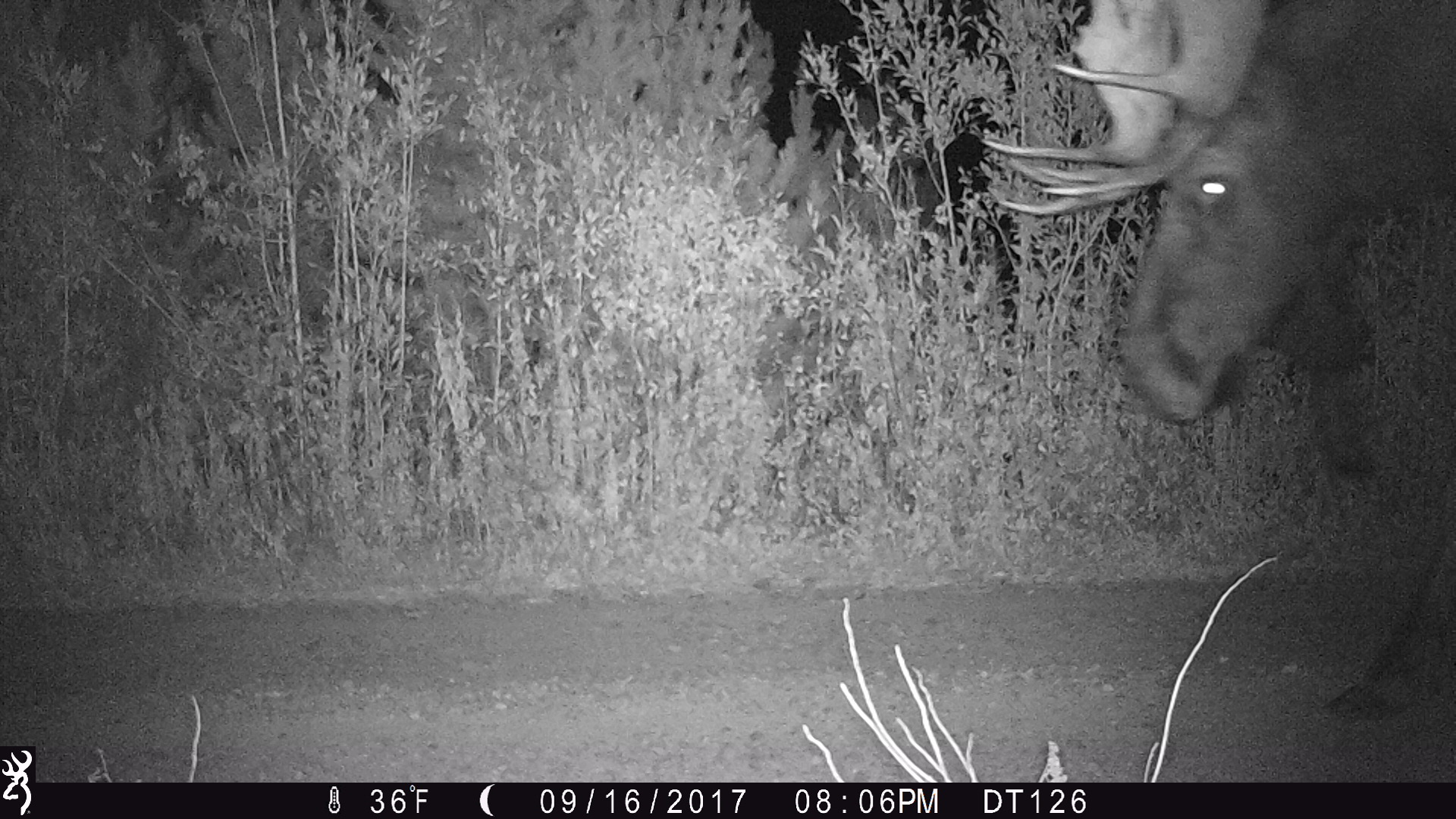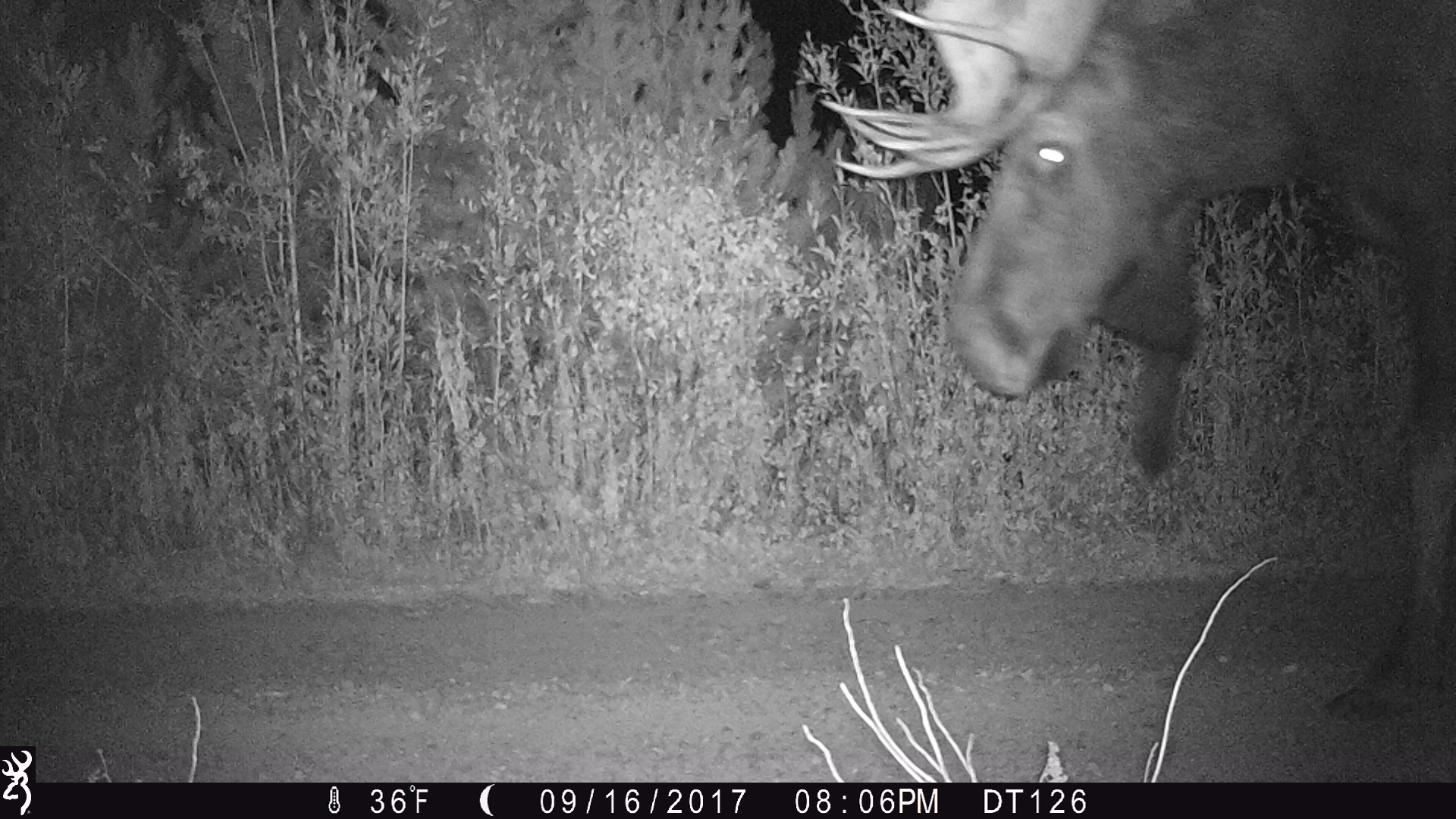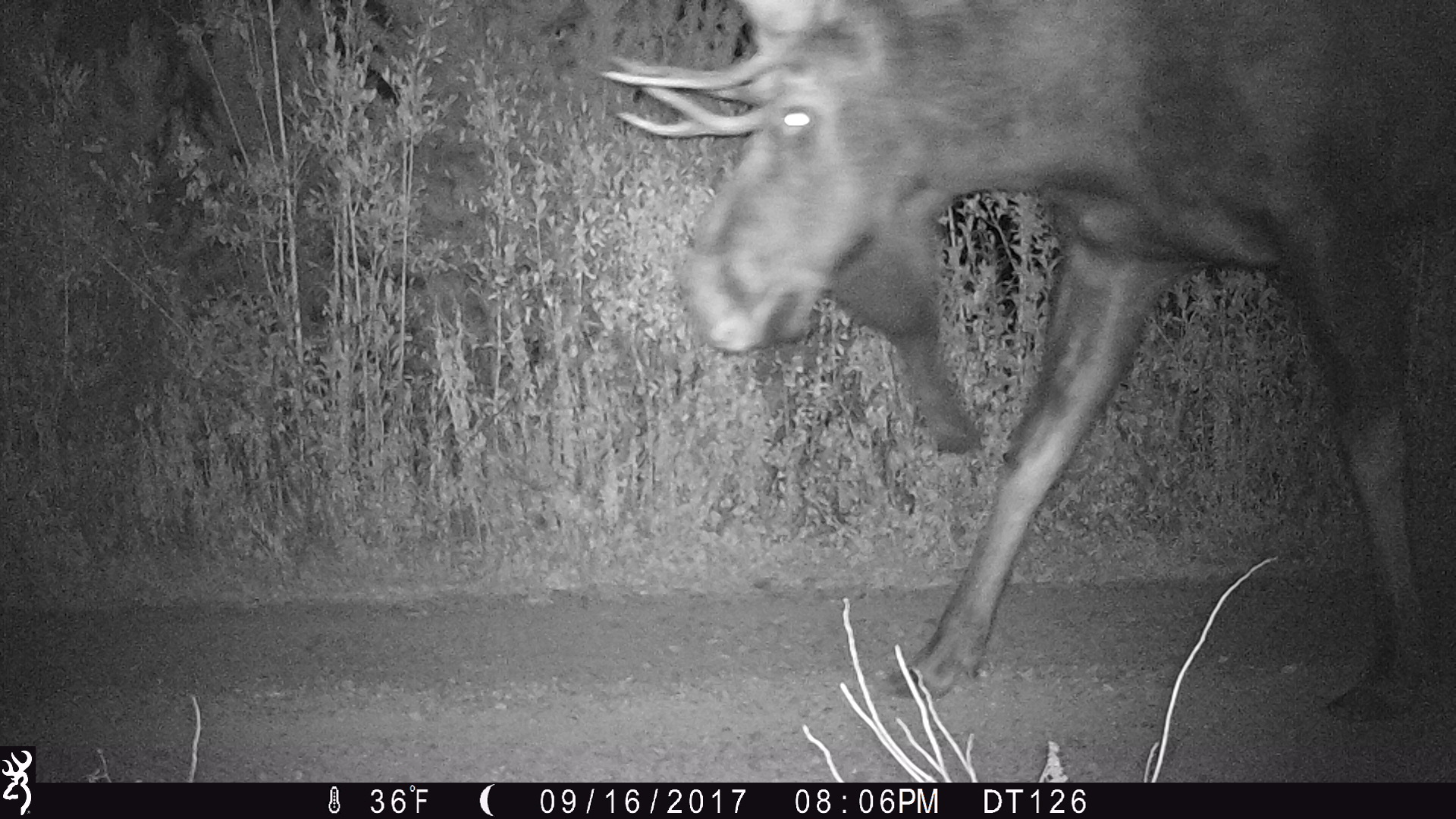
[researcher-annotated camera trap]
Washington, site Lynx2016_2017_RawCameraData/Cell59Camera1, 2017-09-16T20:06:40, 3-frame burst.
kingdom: Animalia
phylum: Chordata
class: Mammalia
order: Artiodactyla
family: Cervidae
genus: Alces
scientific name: Alces alces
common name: moose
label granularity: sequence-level